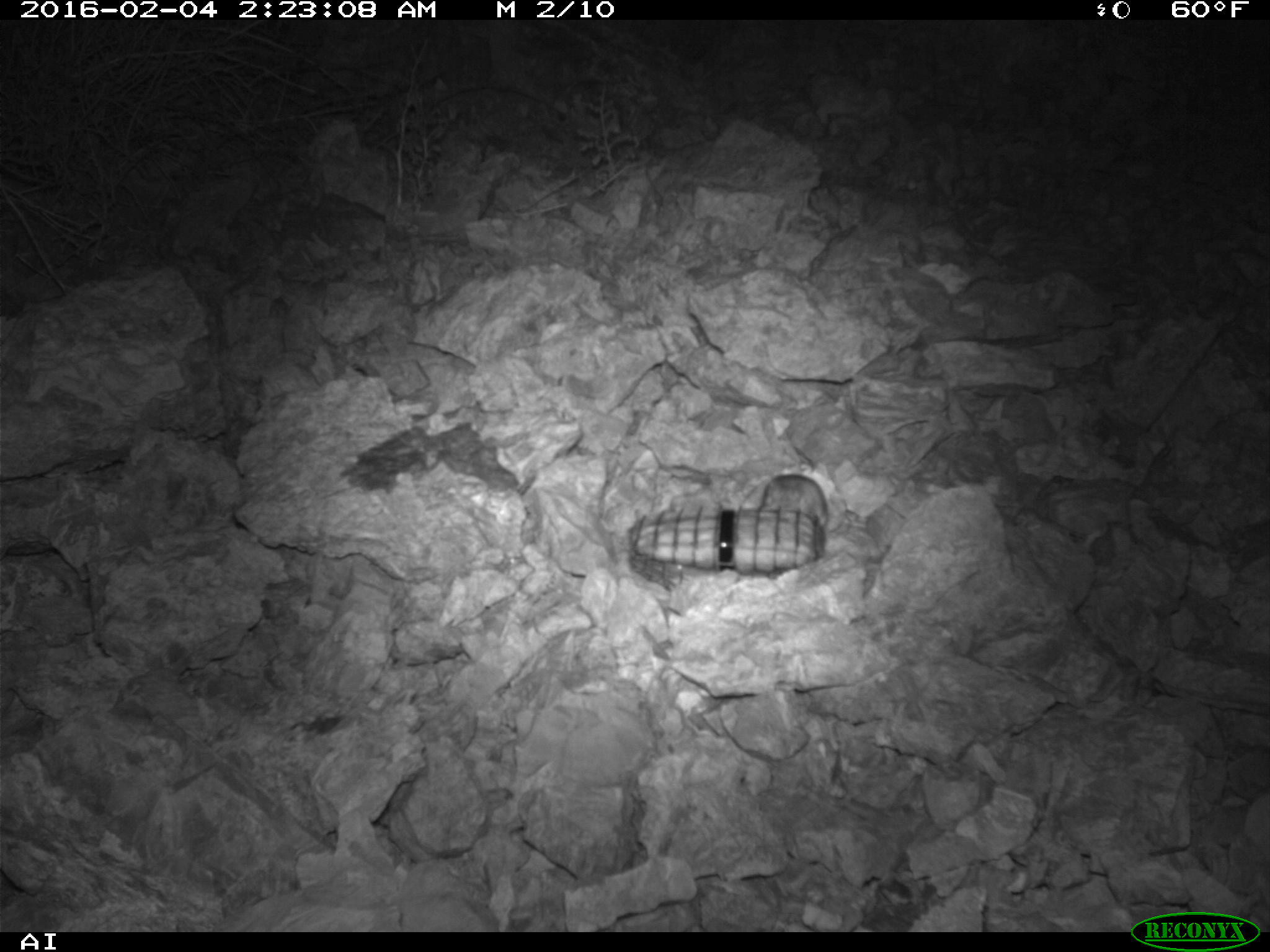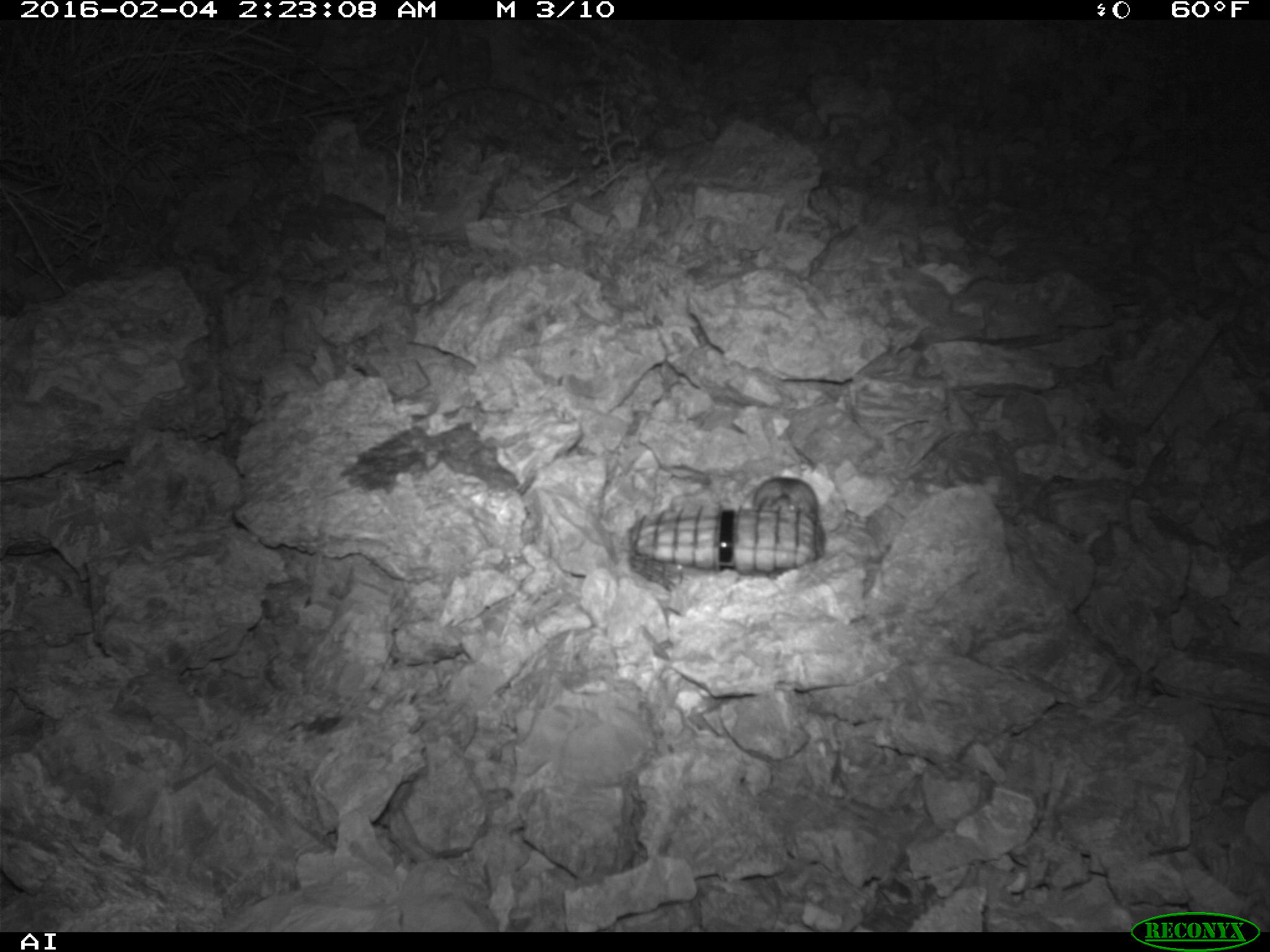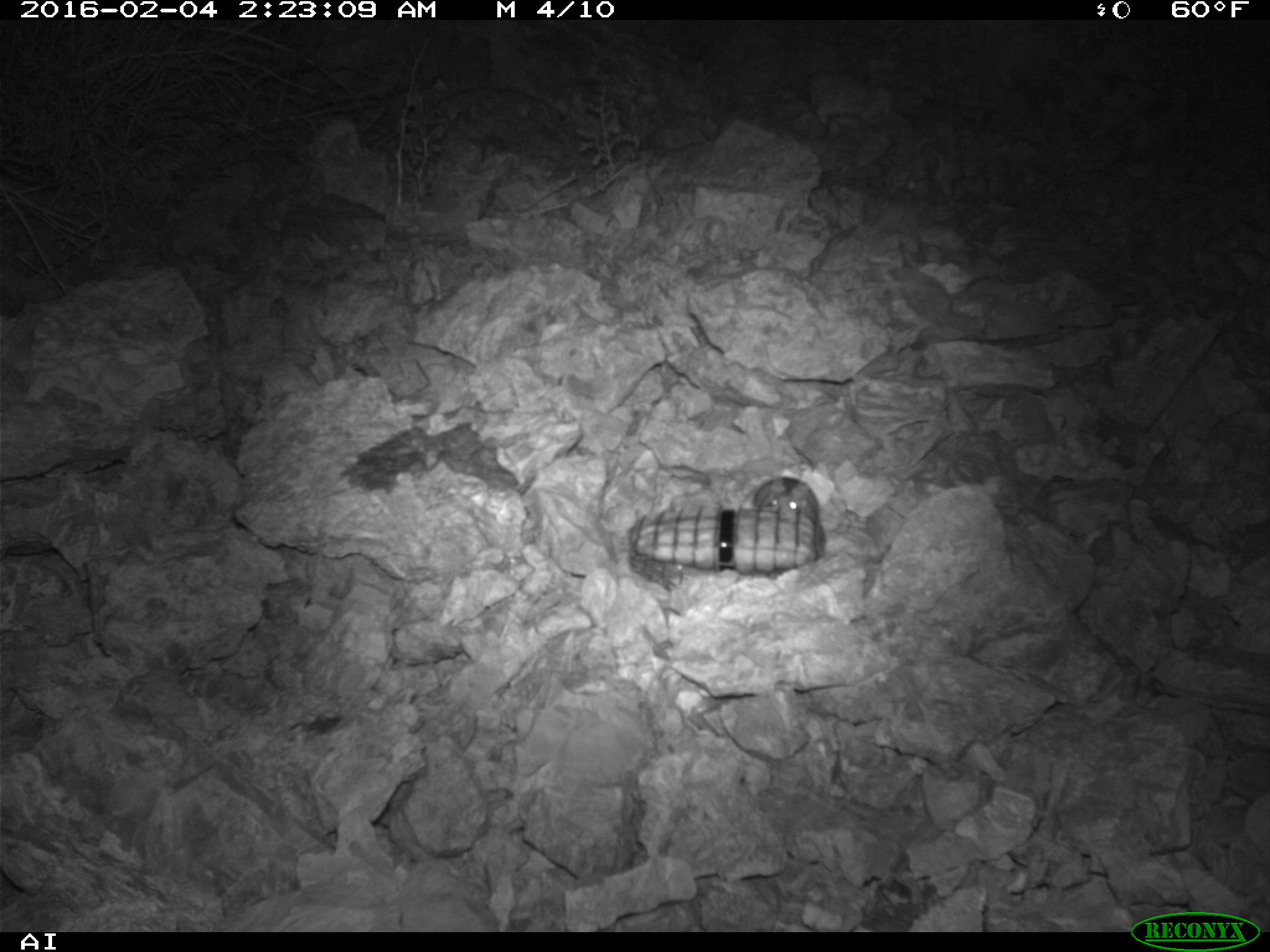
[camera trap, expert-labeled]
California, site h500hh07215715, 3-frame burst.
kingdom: Animalia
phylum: Chordata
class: Mammalia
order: Rodentia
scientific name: Rodentia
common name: rodent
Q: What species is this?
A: Rodent (Rodentia).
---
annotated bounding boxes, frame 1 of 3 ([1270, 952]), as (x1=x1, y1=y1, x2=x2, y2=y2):
rodent: (x1=759, y1=474, x2=828, y2=528)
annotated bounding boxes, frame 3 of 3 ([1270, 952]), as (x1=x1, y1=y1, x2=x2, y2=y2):
rodent: (x1=752, y1=463, x2=820, y2=521)